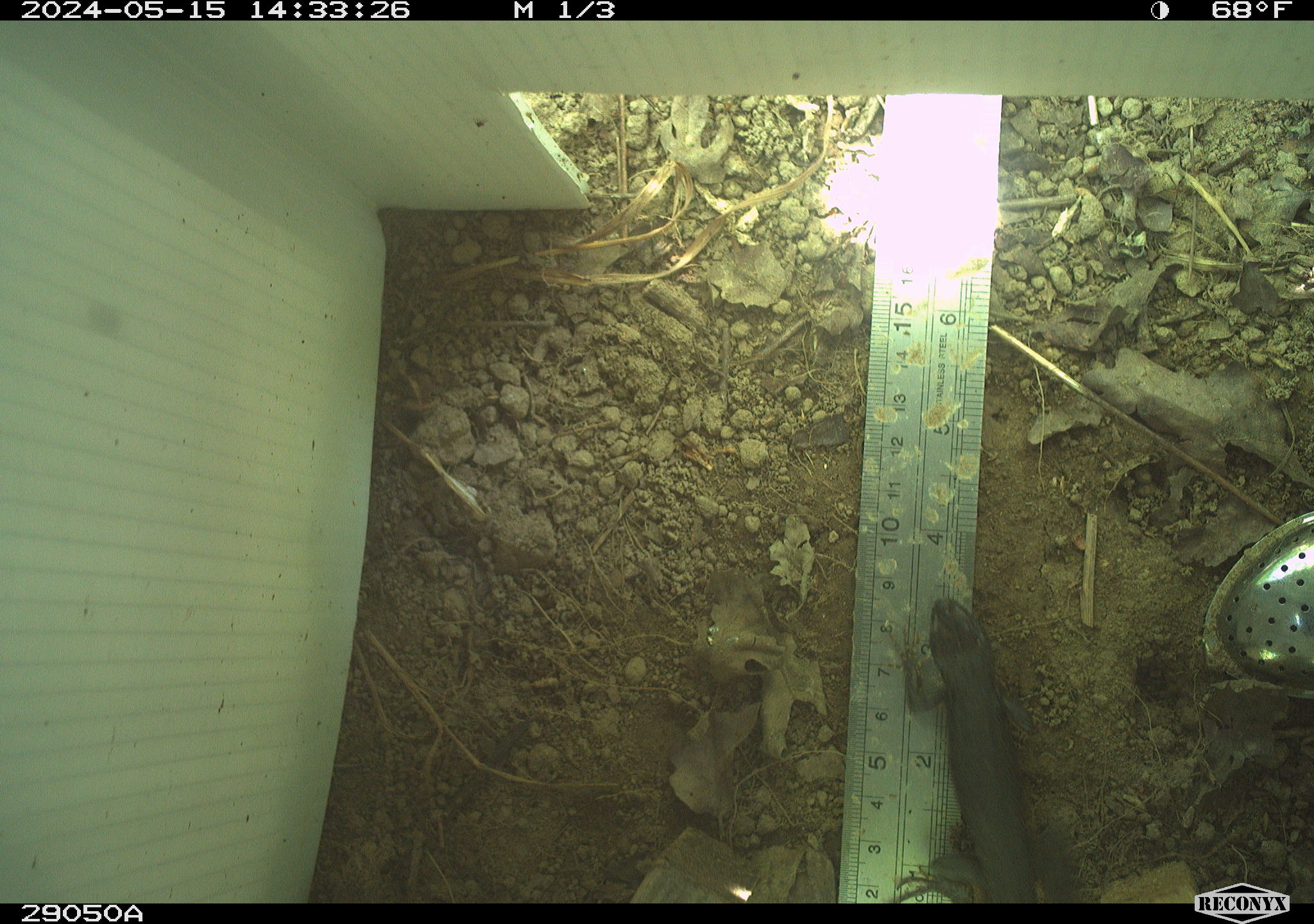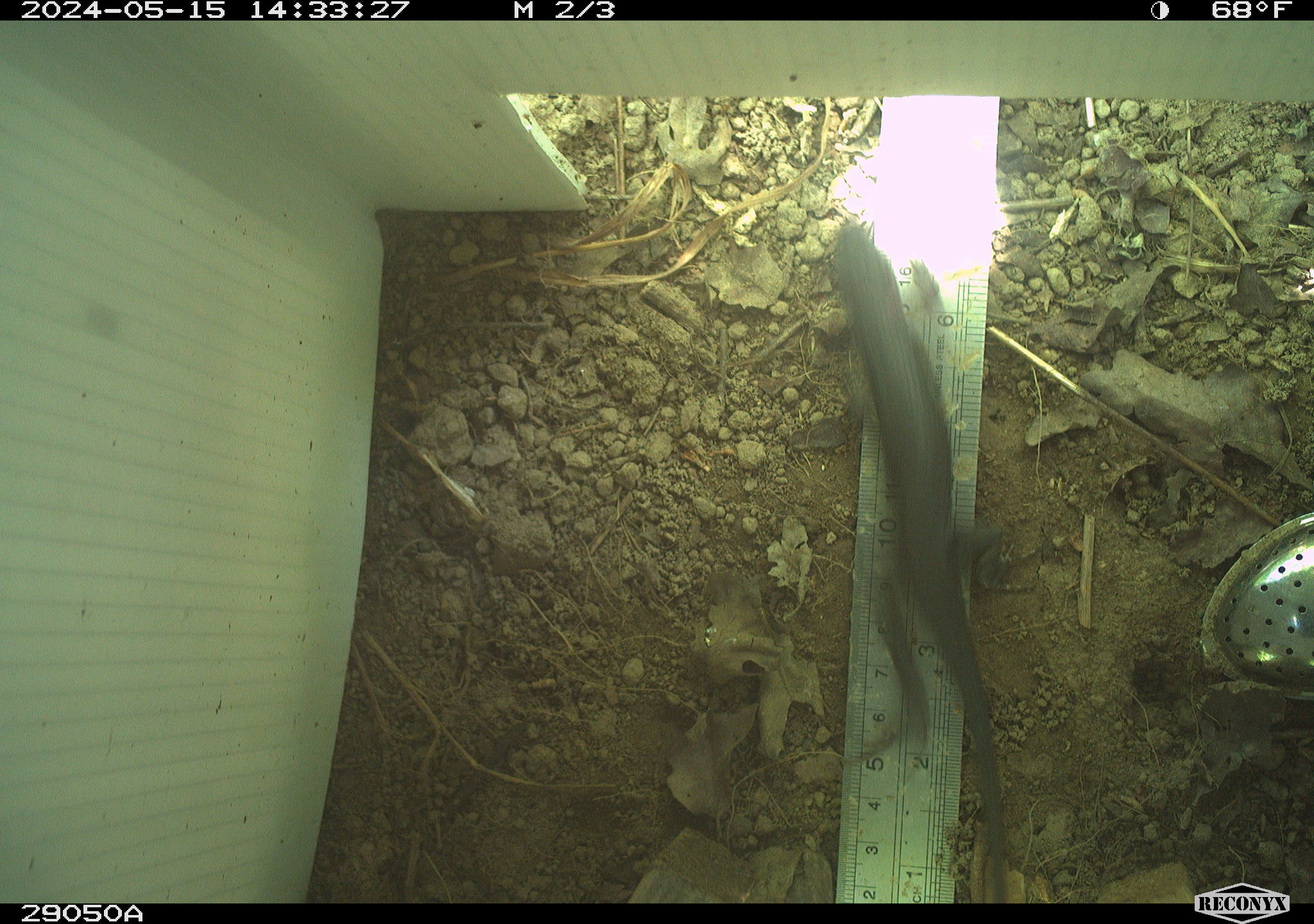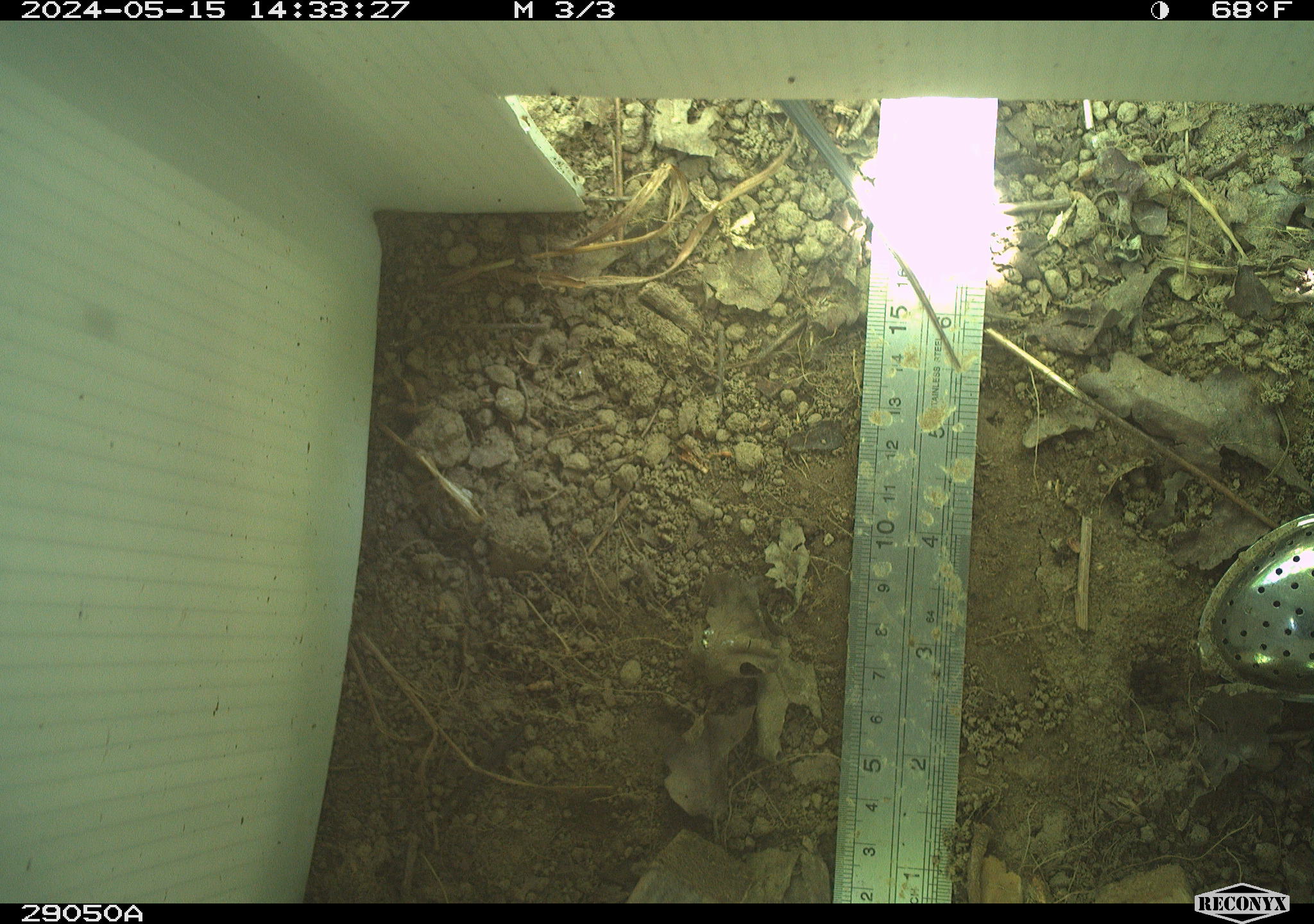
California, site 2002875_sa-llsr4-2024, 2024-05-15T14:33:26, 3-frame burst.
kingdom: Animalia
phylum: Chordata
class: Reptilia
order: Squamata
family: Phrynosomatidae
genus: Sceloporus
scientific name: Sceloporus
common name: spiny lizards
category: sceloporus species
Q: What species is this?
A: Sceloporus species (spiny lizards) (Sceloporus).